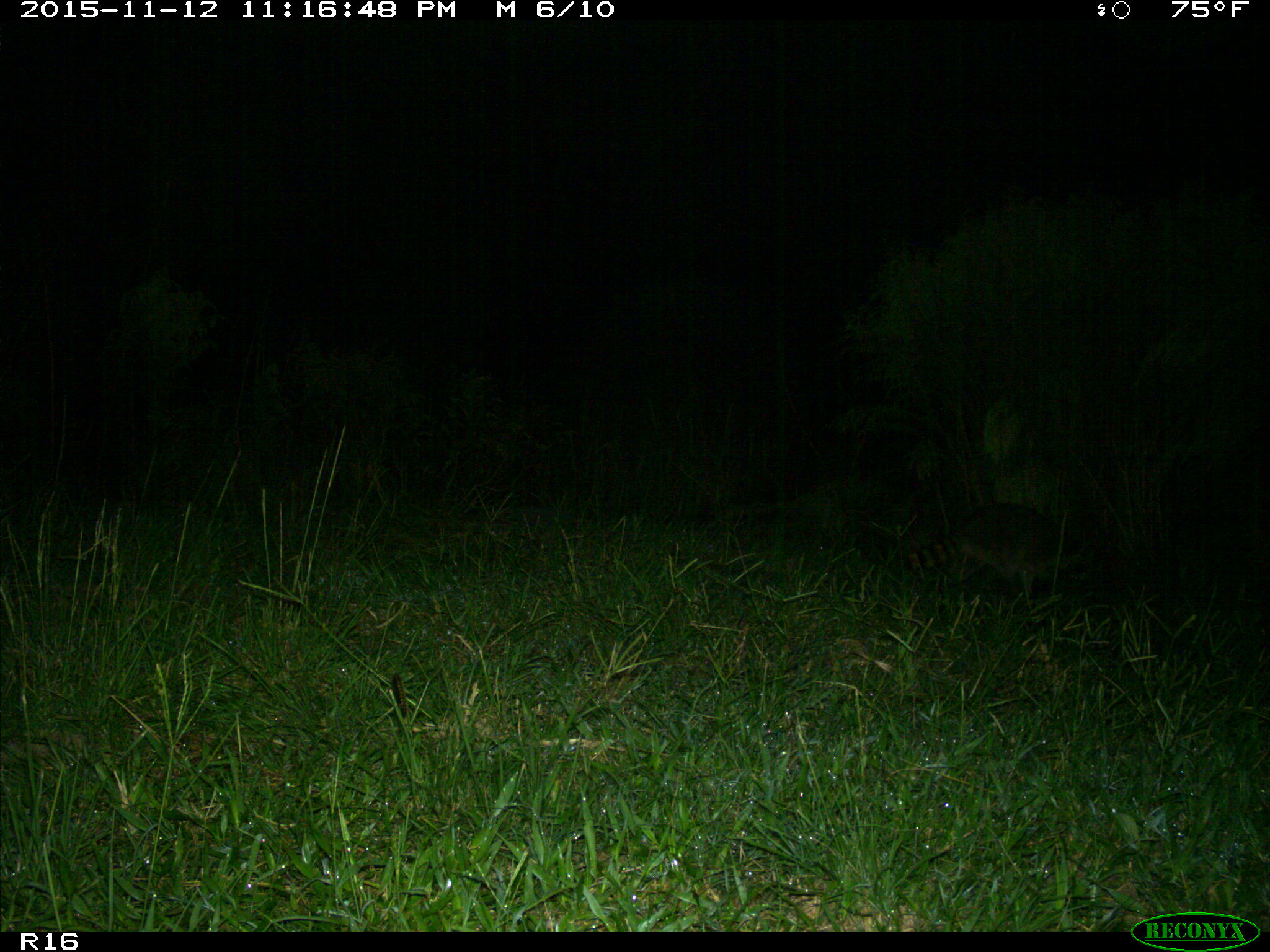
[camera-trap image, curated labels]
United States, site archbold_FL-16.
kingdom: Animalia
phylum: Chordata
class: Mammalia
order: Carnivora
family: Procyonidae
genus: Procyon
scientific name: Procyon lotor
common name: common raccoon